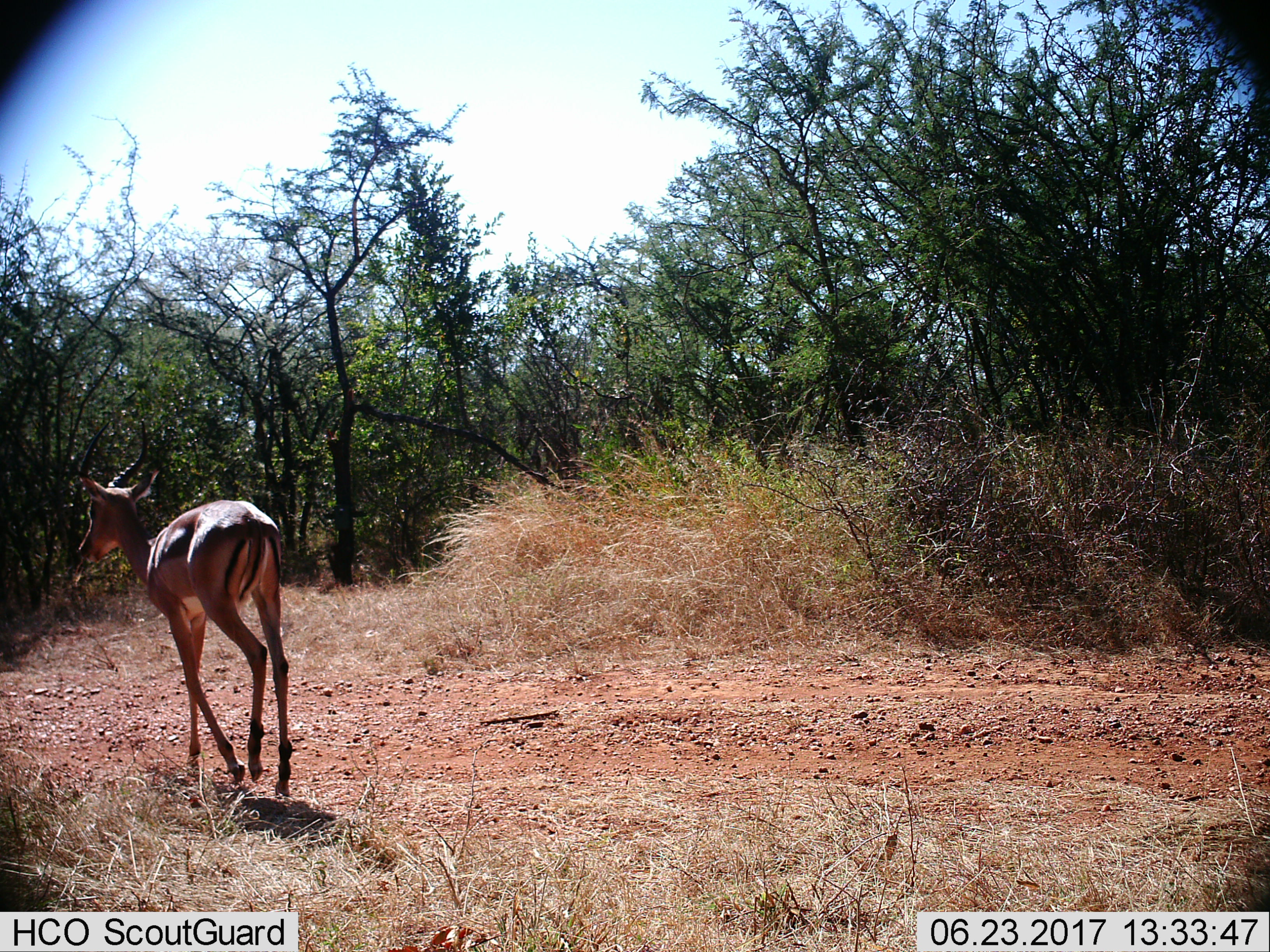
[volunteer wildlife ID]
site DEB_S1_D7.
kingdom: Animalia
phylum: Chordata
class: Mammalia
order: Artiodactyla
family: Bovidae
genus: Aepyceros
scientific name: Aepyceros melampus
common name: impala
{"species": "impala (Aepyceros melampus)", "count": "1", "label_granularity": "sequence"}